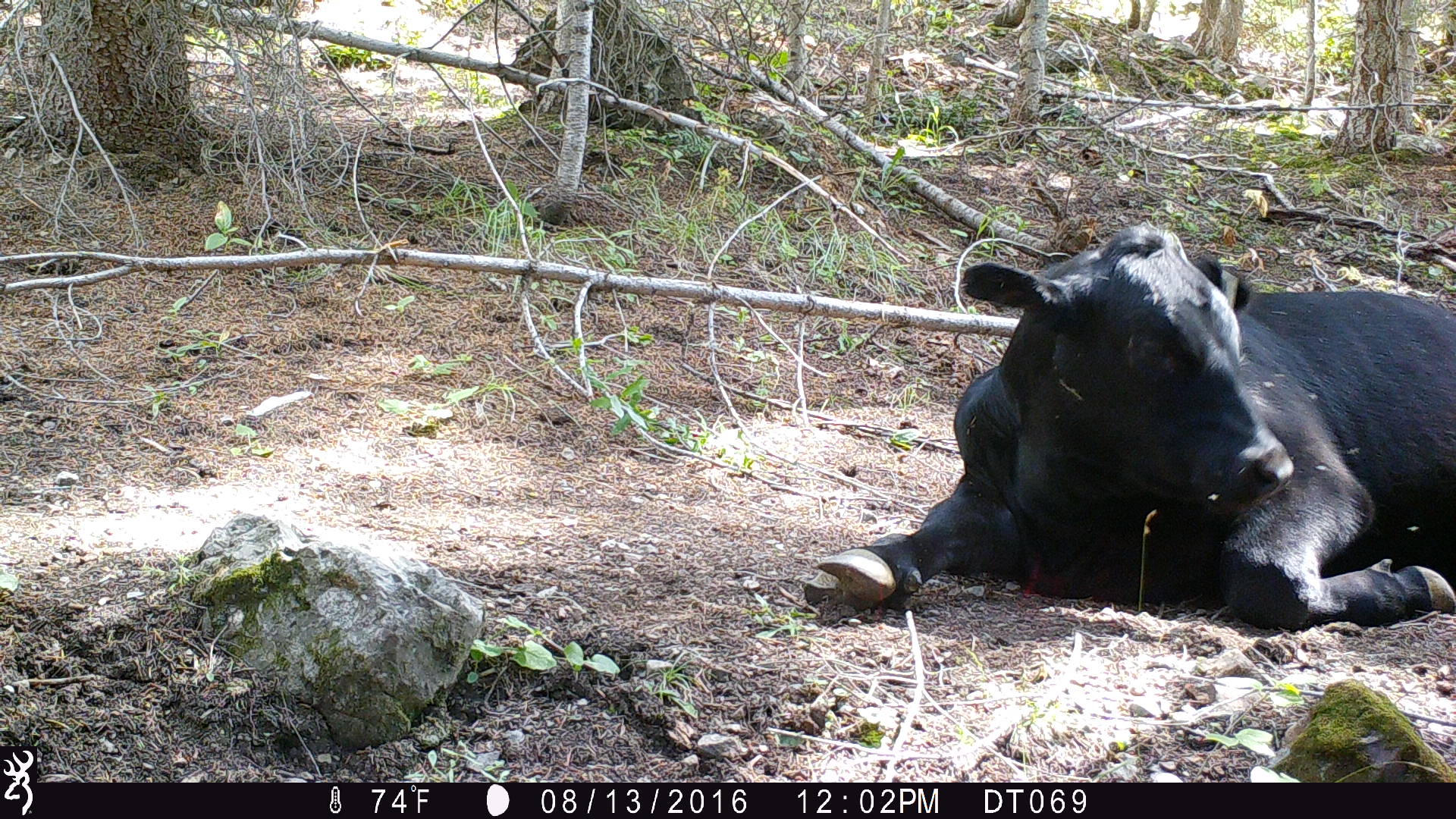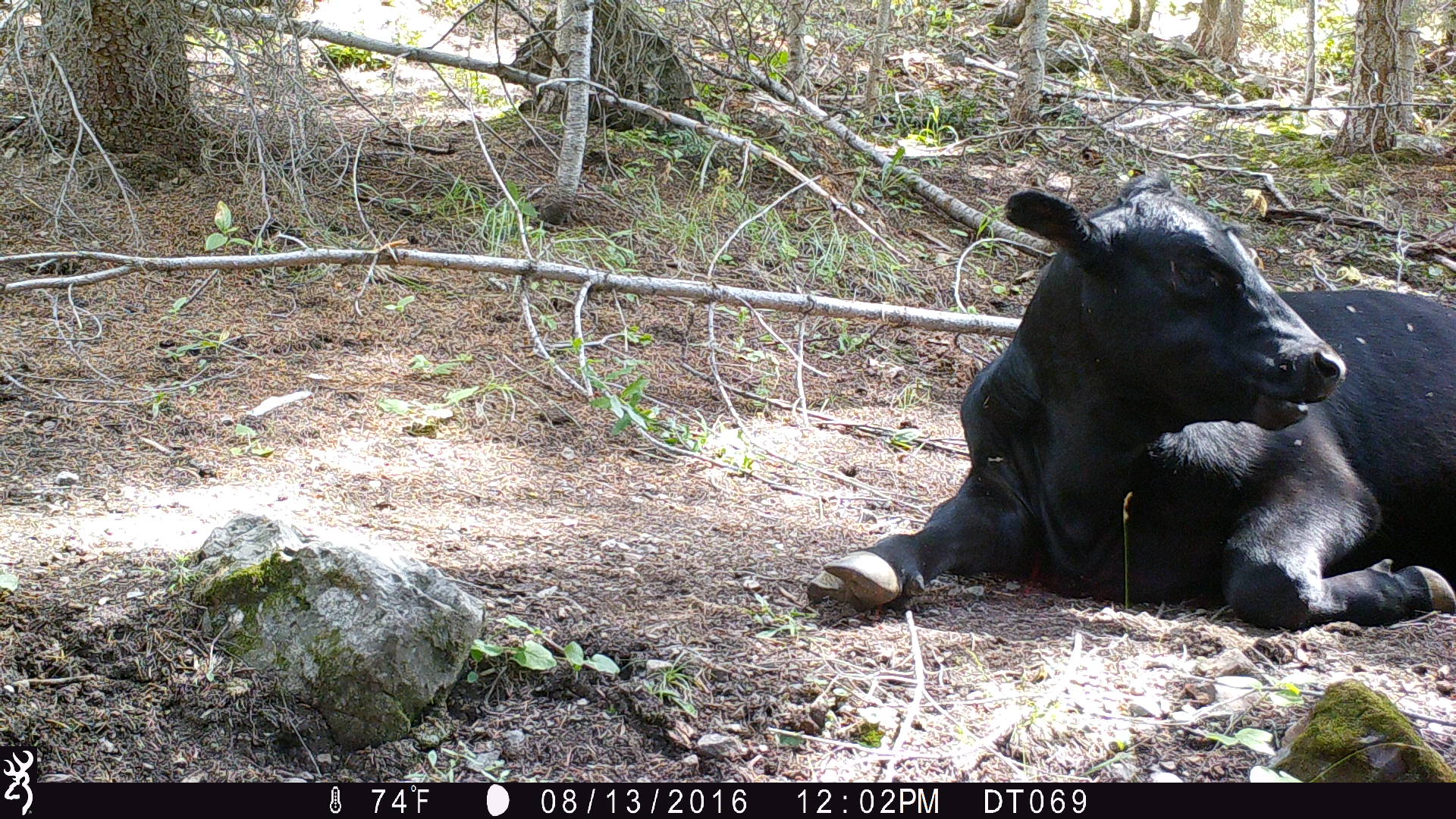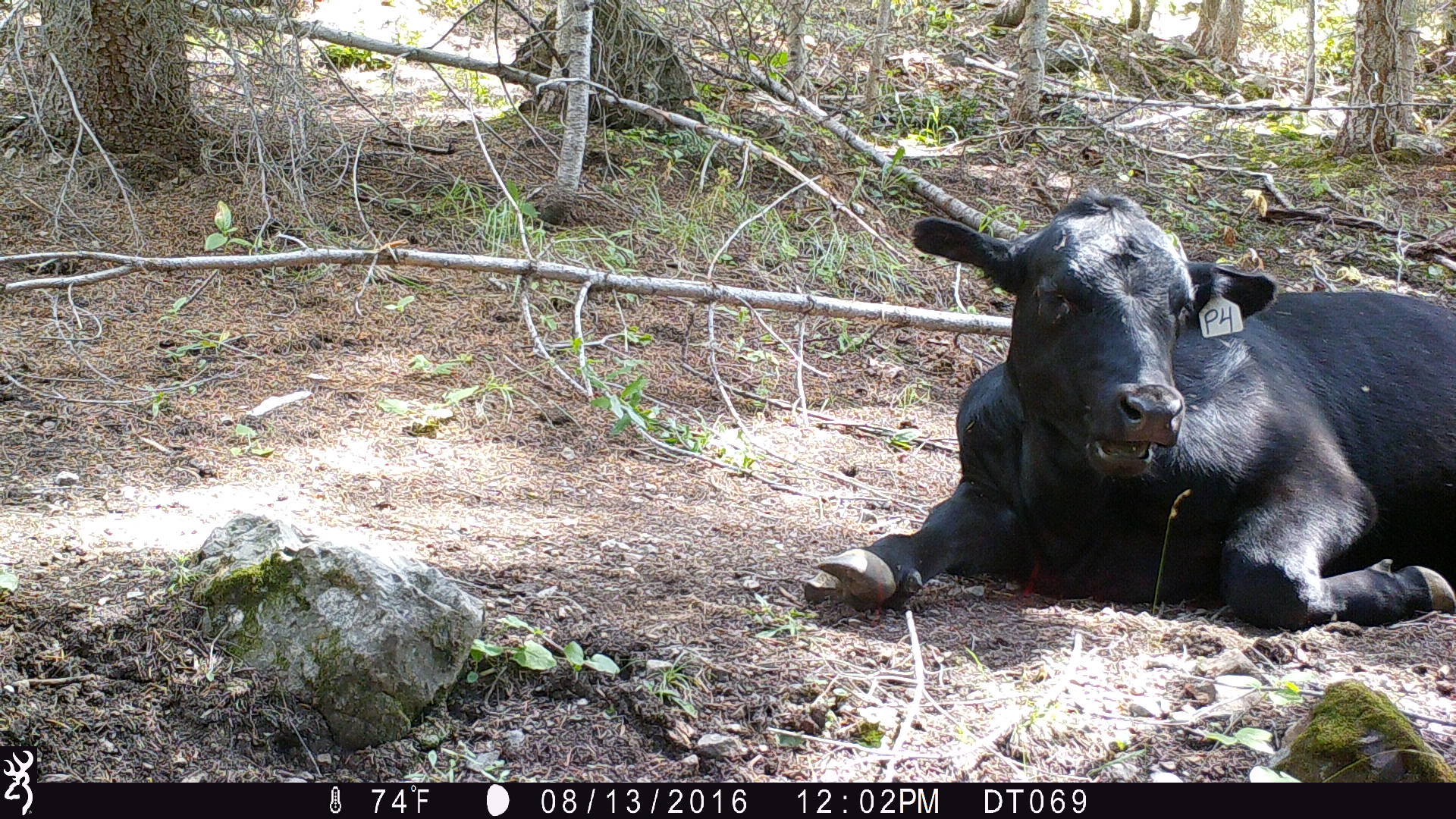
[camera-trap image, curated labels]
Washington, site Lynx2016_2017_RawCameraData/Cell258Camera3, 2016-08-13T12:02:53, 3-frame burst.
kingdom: Animalia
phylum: Chordata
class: Mammalia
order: Artiodactyla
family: Bovidae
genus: Bos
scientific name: Bos taurus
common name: domestic cattle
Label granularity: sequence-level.